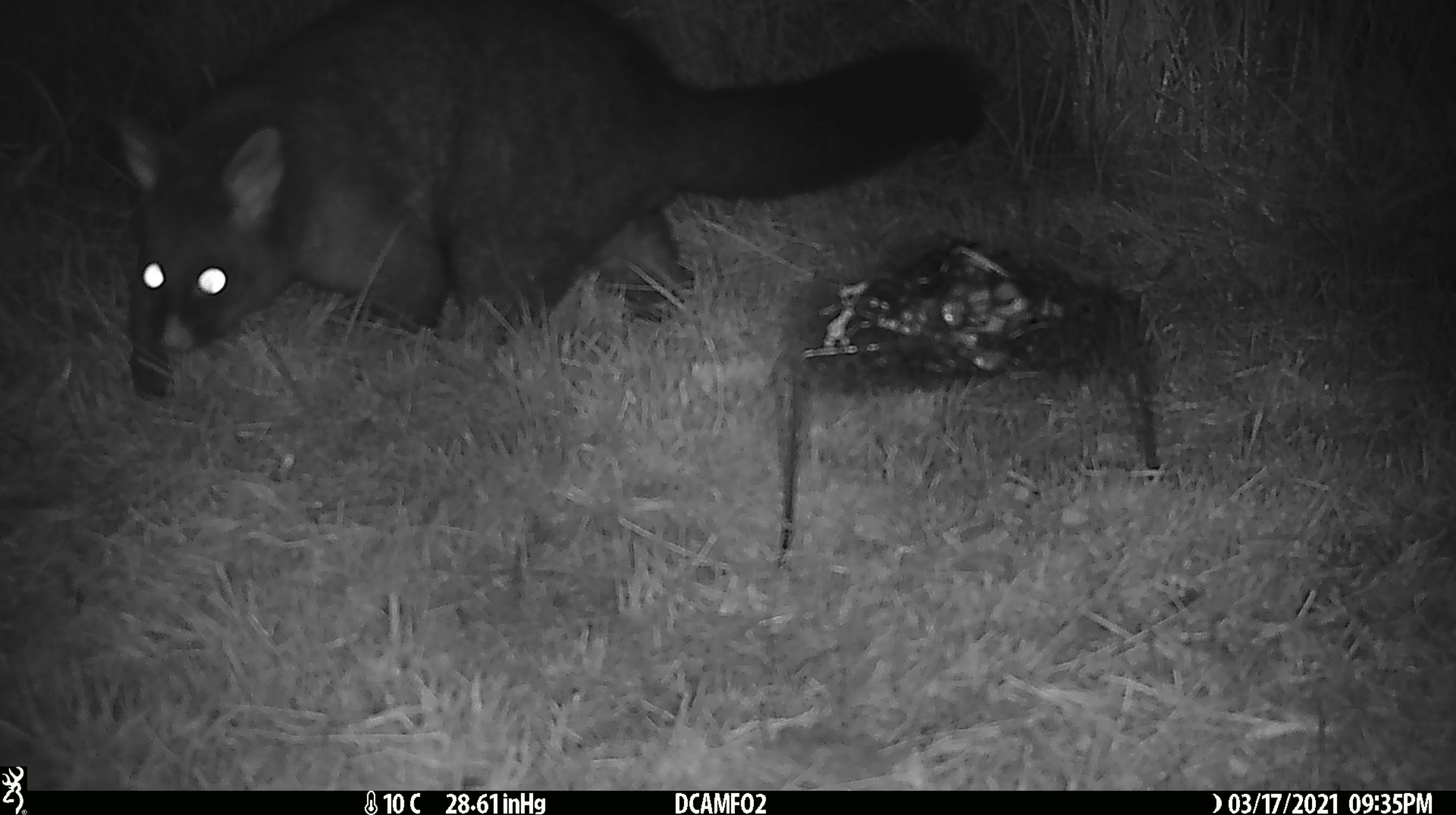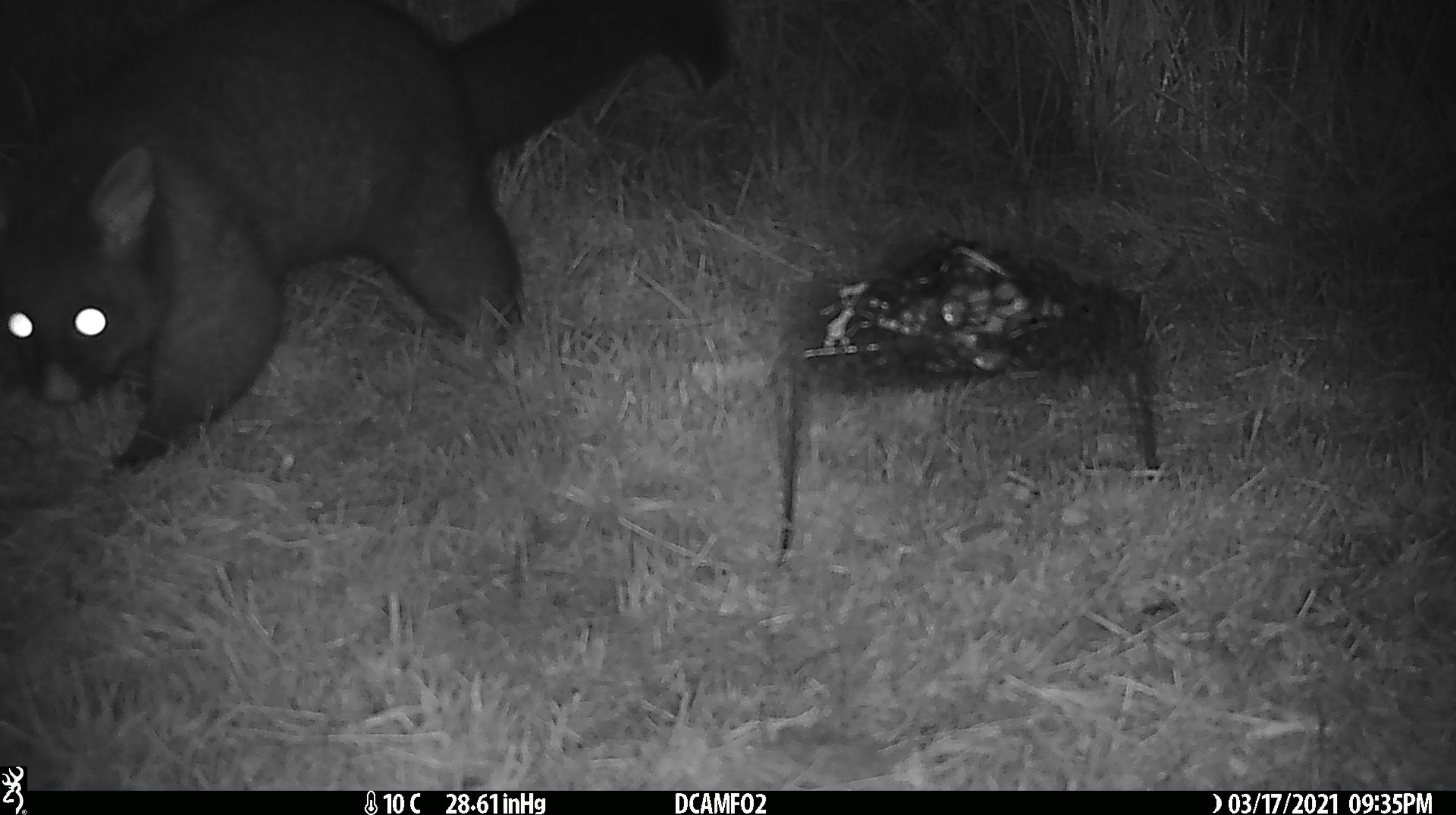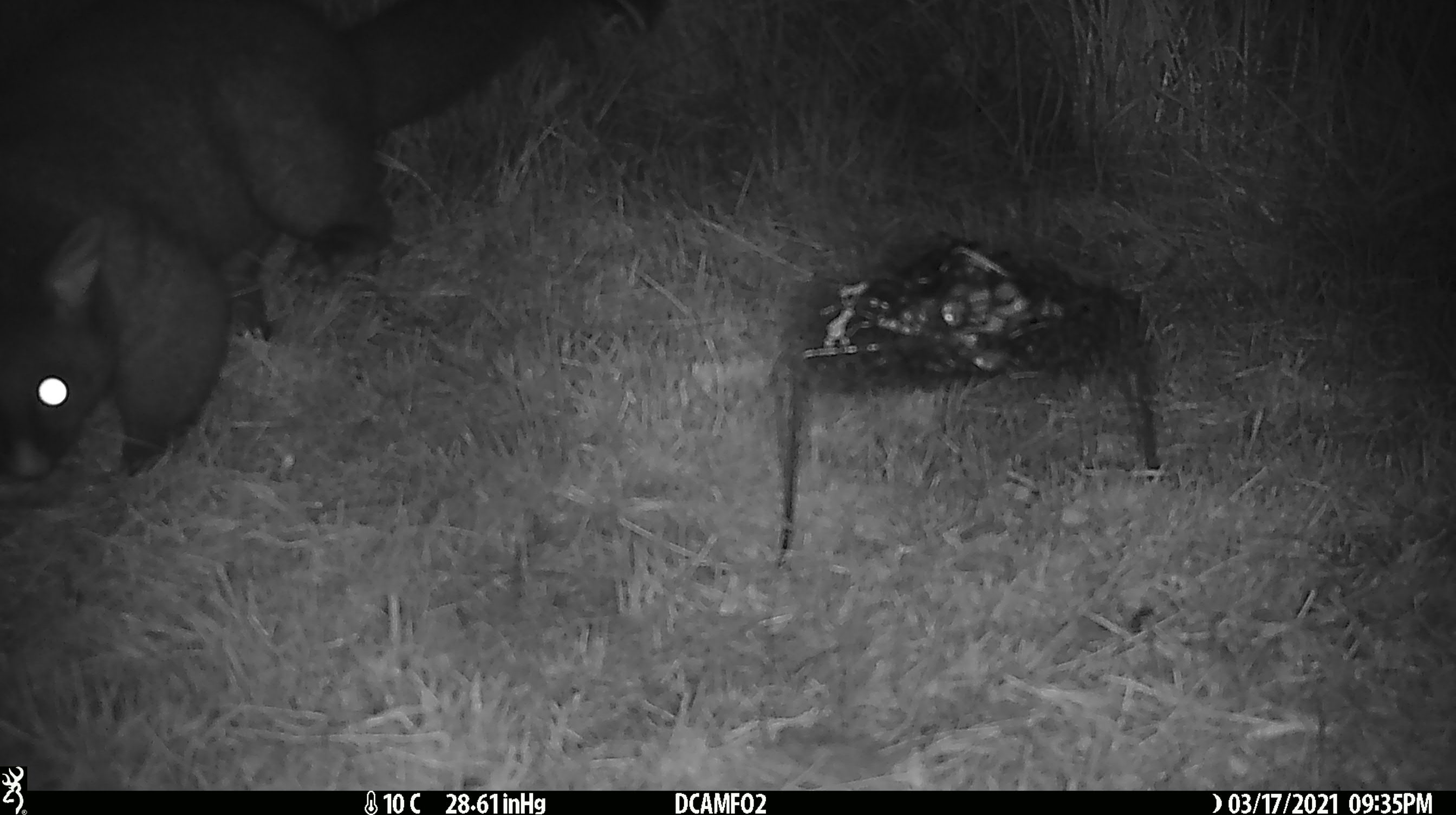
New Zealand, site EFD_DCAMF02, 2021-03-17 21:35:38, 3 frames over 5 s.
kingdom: Animalia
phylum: Chordata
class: Mammalia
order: Diprotodontia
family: Phalangeridae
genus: Trichosurus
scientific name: Trichosurus vulpecula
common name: common brushtail possum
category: possum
Possum (common brushtail possum) (Trichosurus vulpecula).